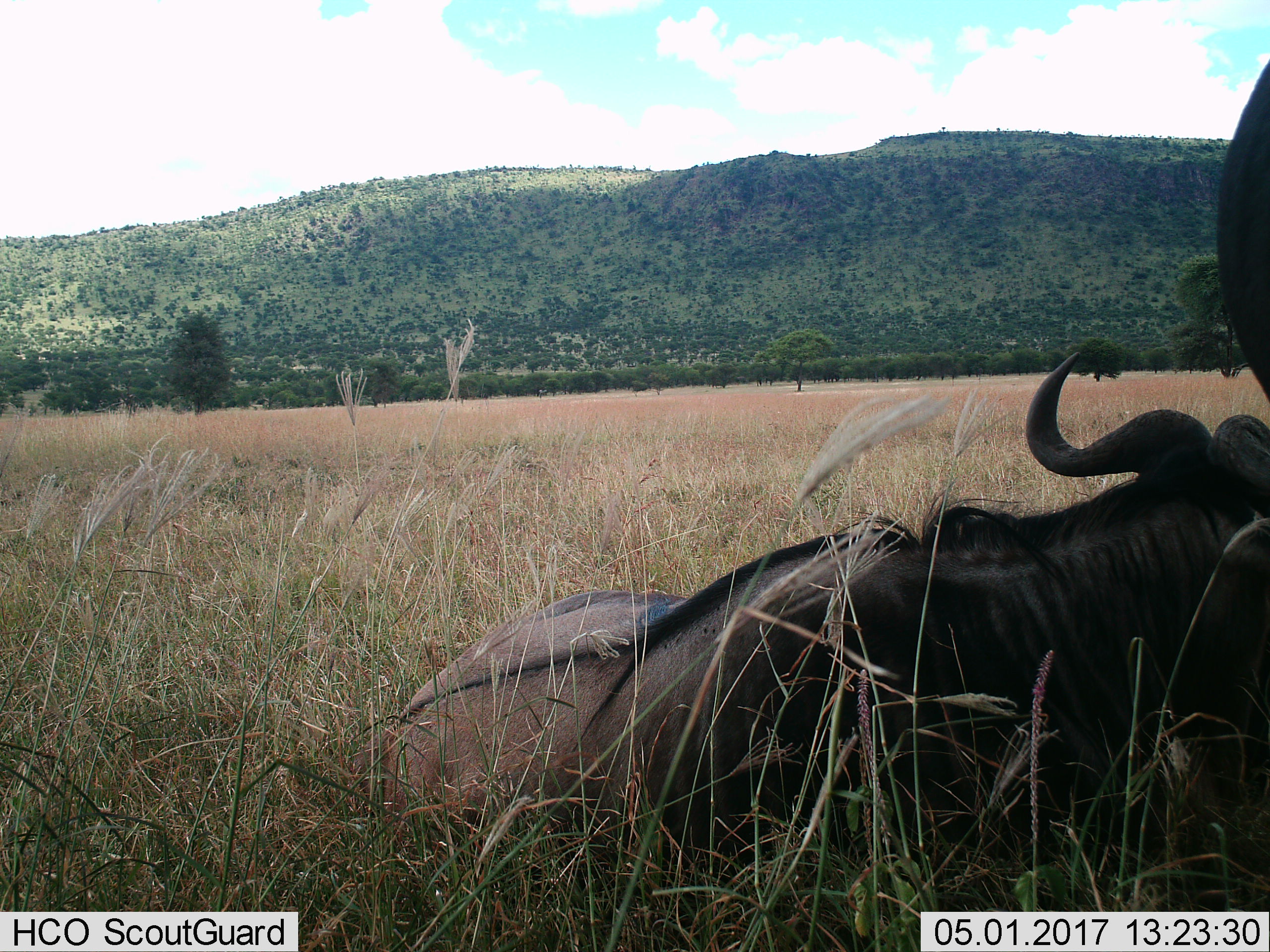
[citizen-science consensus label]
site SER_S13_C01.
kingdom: Animalia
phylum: Chordata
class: Mammalia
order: Artiodactyla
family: Bovidae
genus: Connochaetes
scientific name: Connochaetes taurinus taurinus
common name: blue wildebeest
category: wildebeestblue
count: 2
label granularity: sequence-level